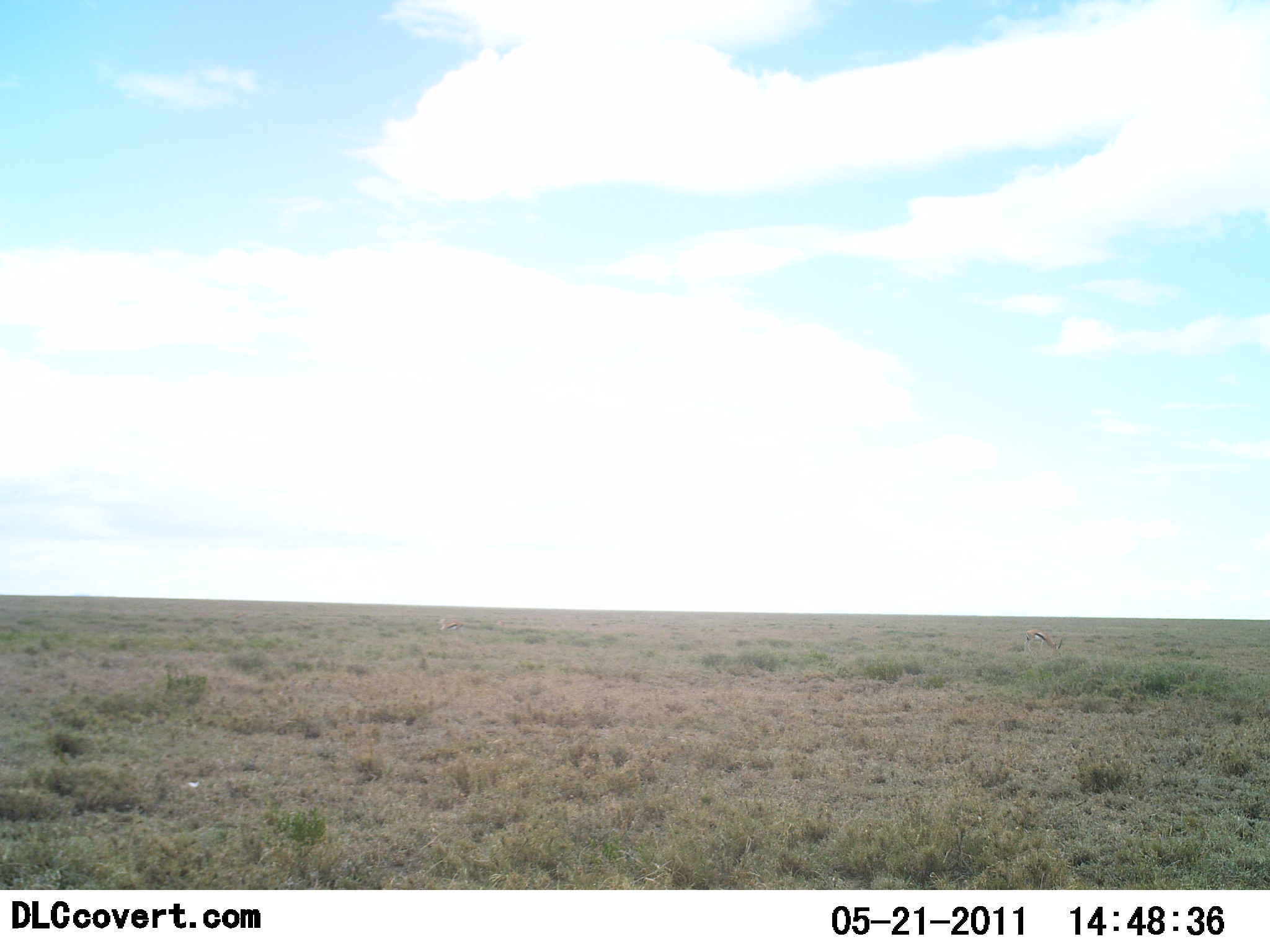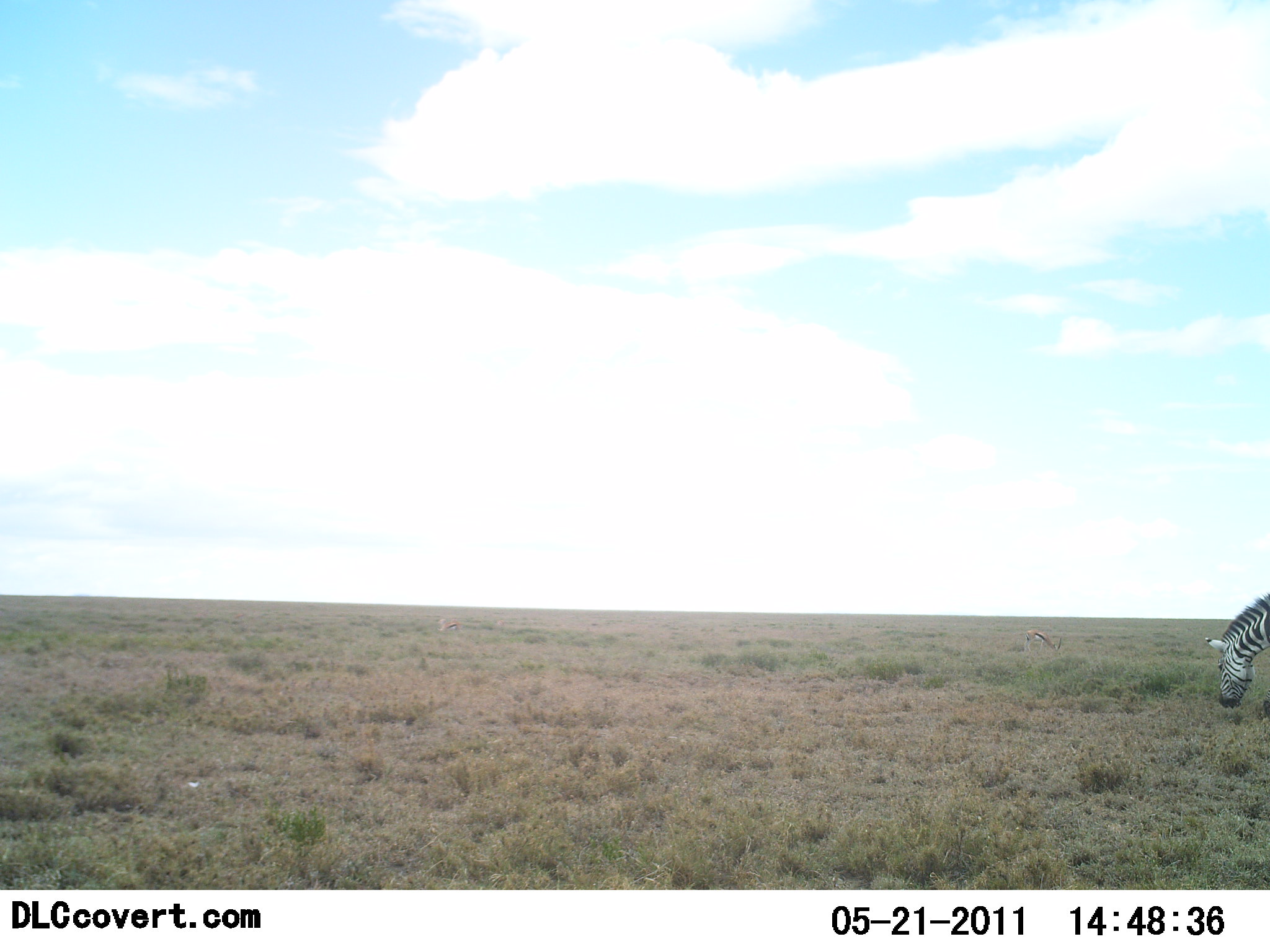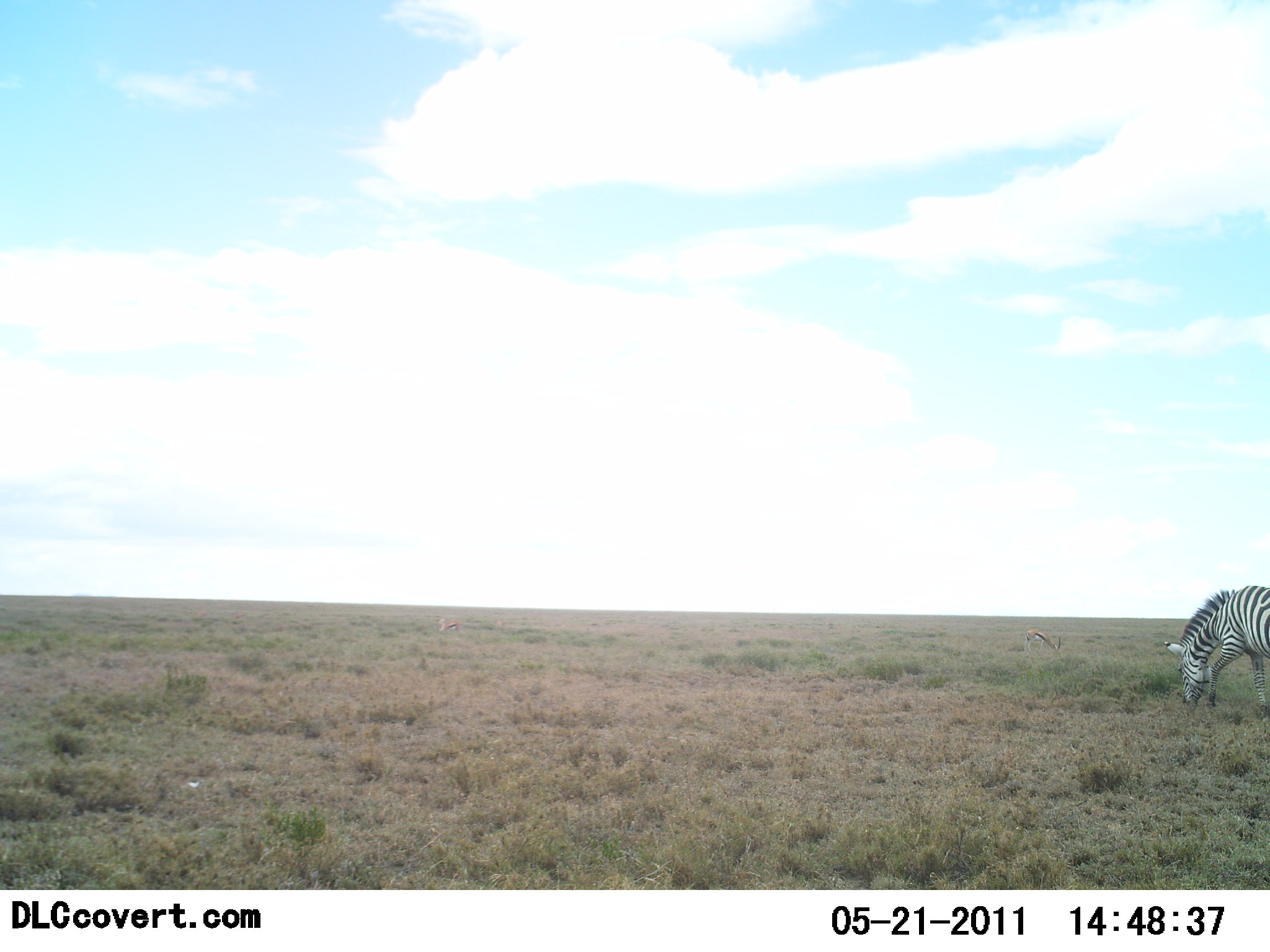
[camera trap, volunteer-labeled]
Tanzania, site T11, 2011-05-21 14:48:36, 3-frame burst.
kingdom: Animalia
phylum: Chordata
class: Mammalia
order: Perissodactyla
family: Equidae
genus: Equus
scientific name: Equus quagga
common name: plains zebra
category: zebra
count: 1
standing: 6%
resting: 0%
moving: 50%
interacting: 0%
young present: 0%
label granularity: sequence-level